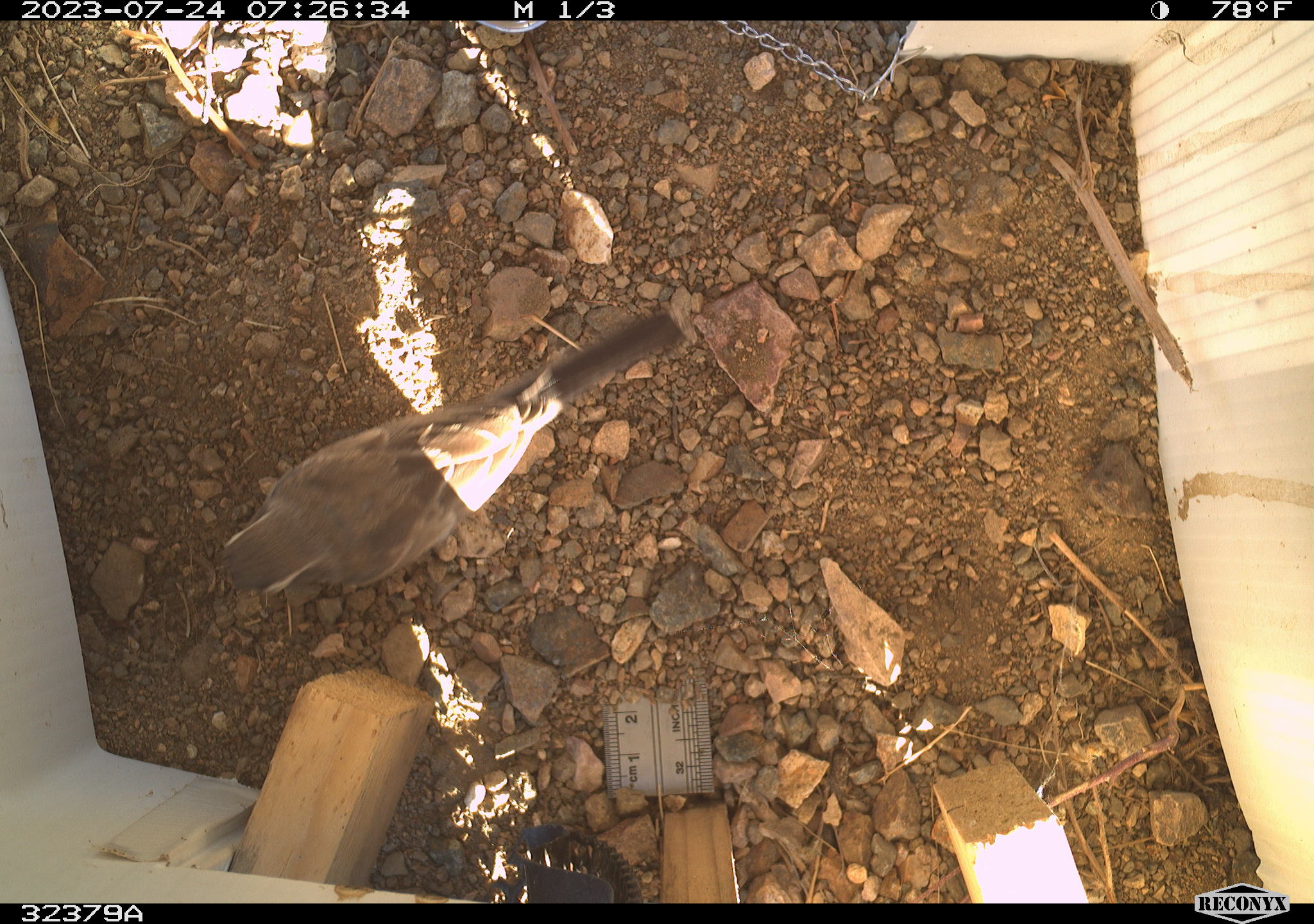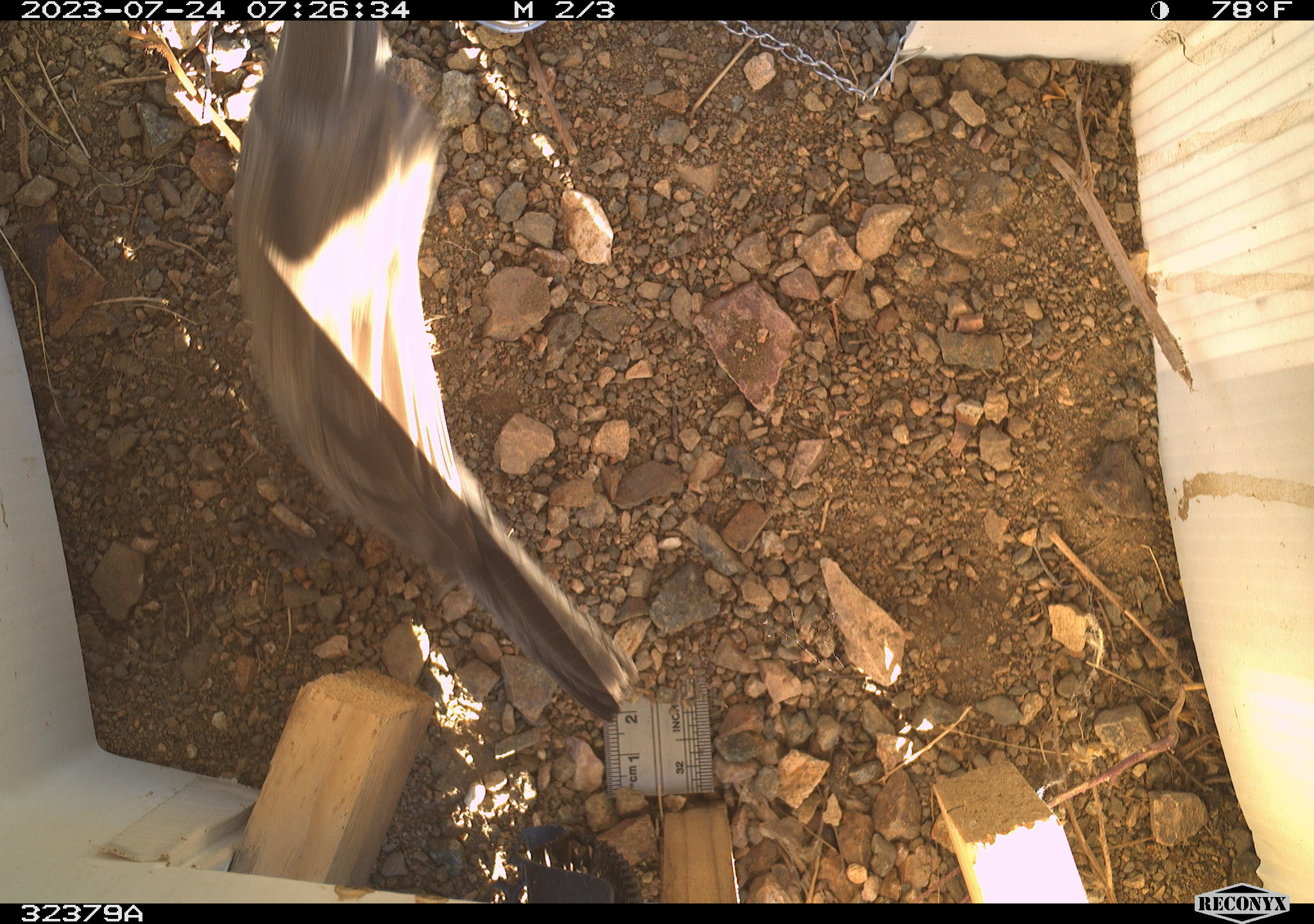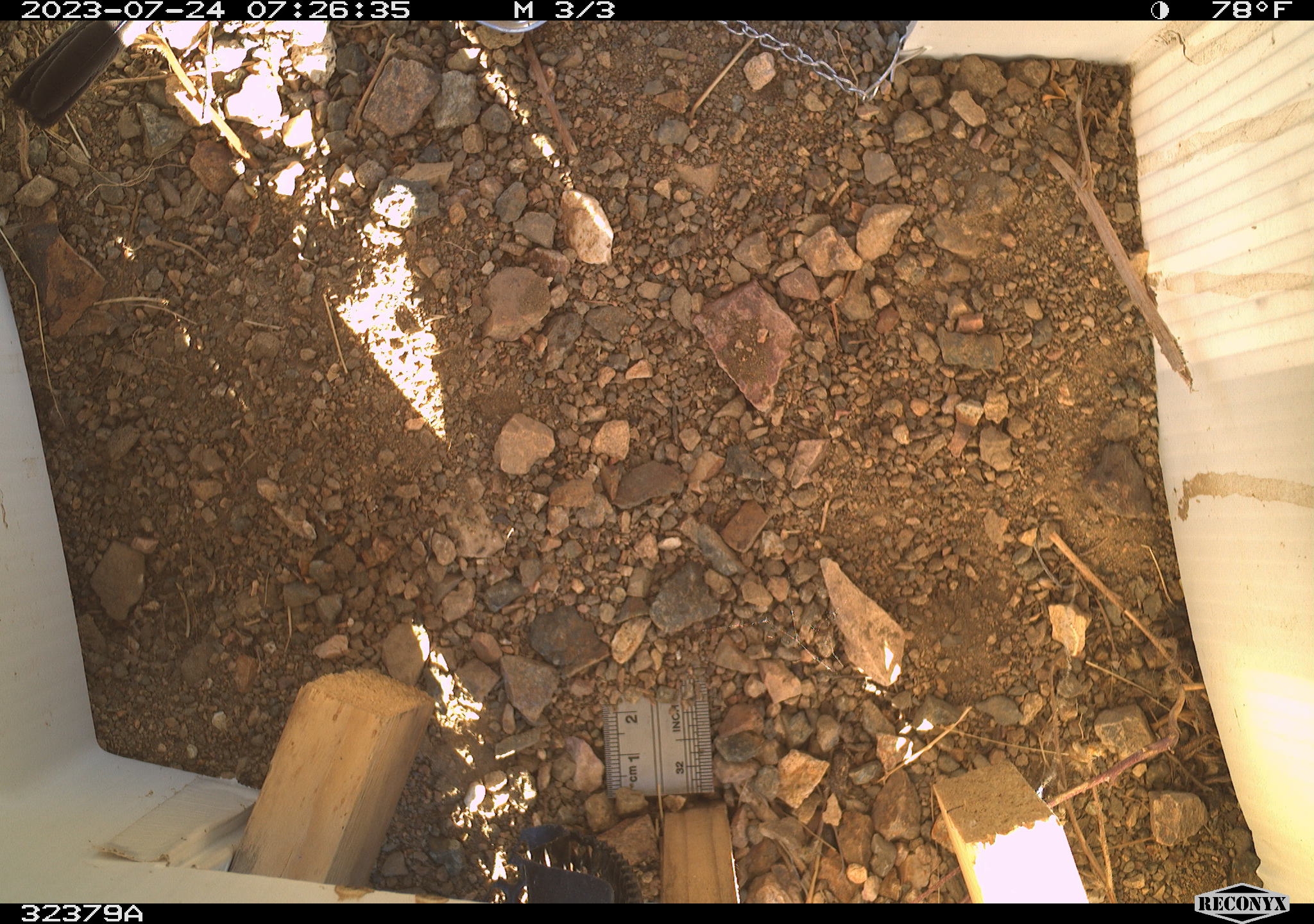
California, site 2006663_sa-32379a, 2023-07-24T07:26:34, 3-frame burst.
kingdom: Animalia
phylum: Chordata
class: Aves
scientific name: Aves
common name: bird